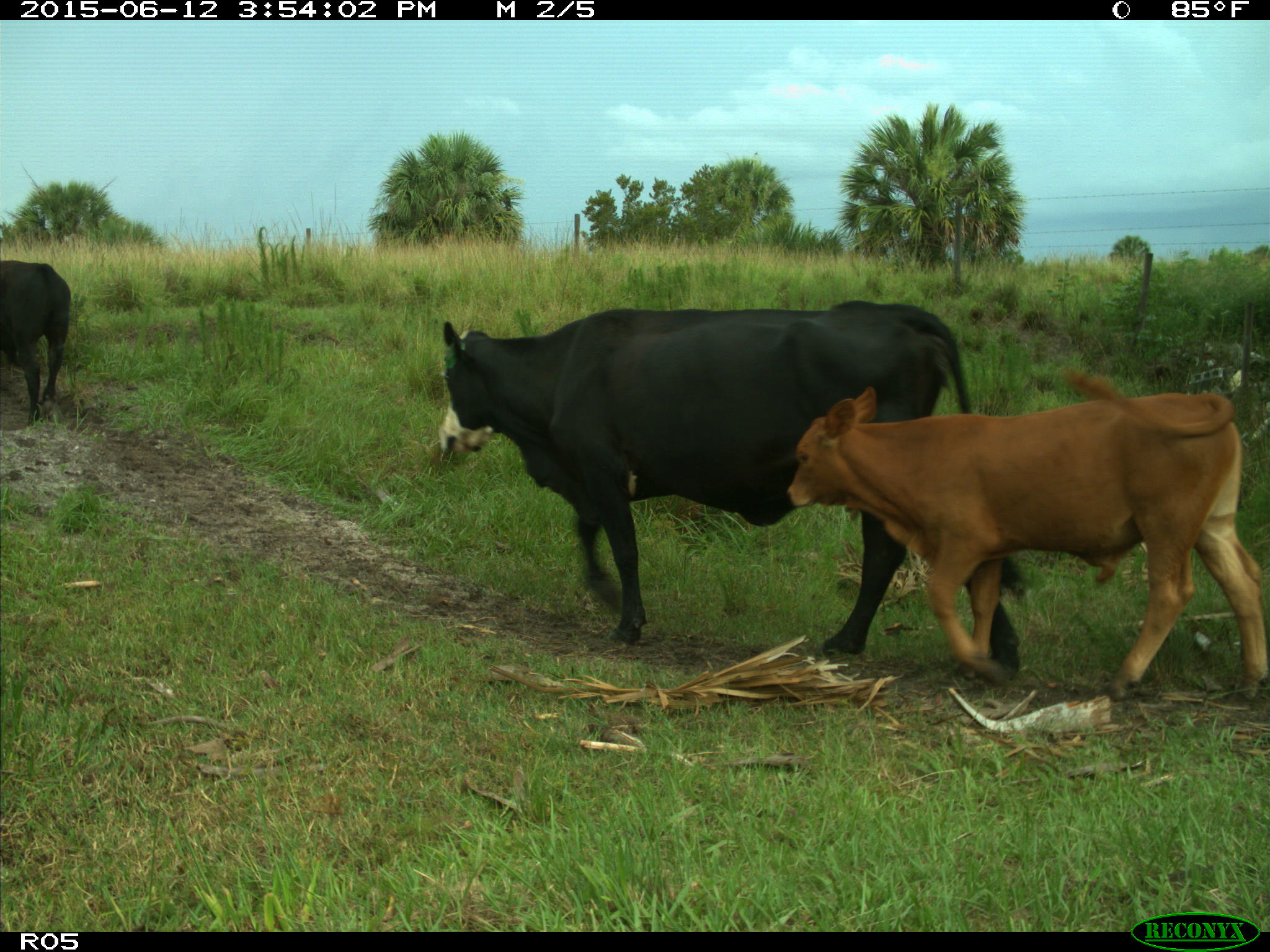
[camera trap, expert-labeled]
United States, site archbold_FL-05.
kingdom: Animalia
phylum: Chordata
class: Mammalia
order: Artiodactyla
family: Bovidae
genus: Bos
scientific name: Bos taurus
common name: domestic cow